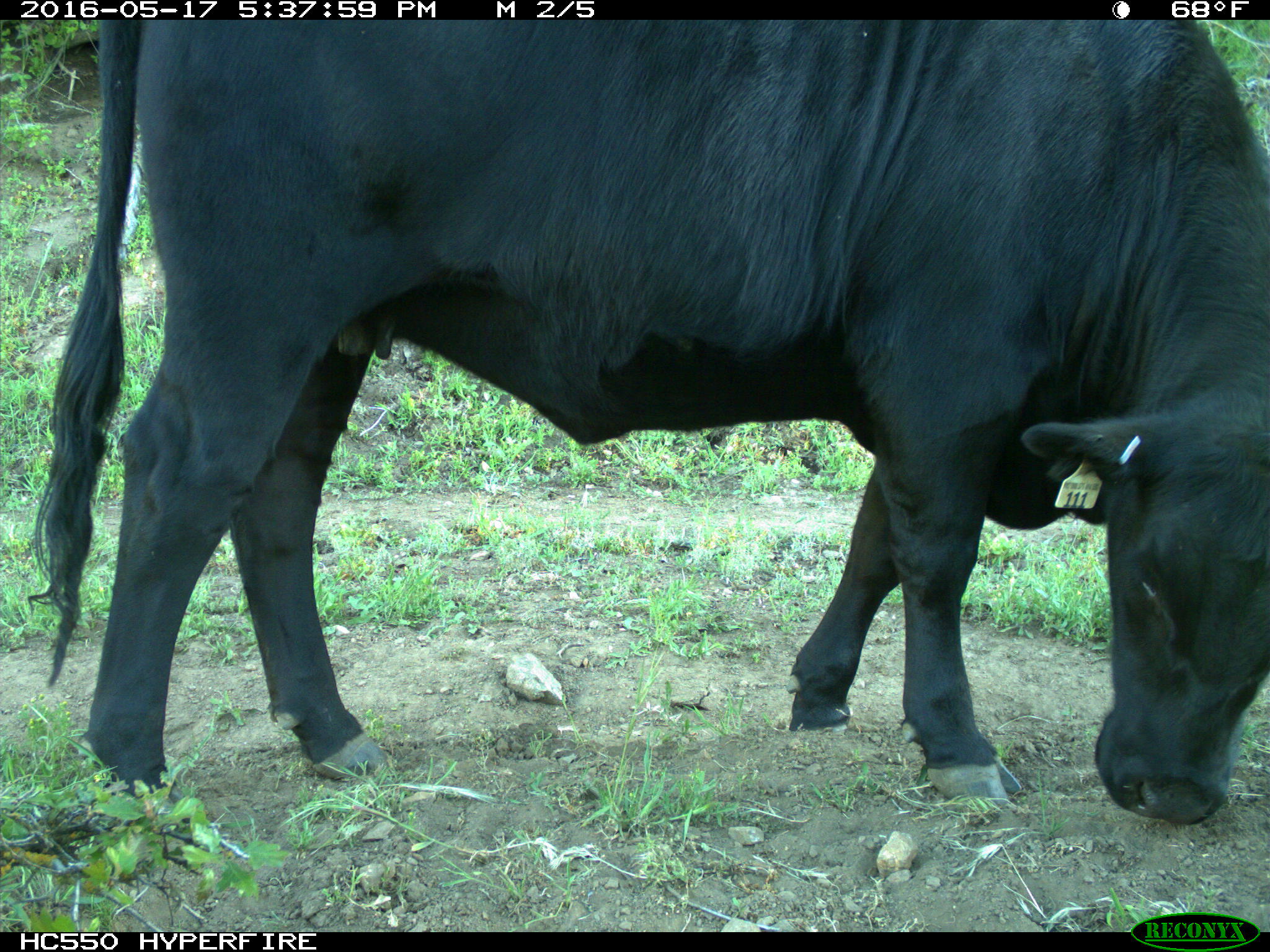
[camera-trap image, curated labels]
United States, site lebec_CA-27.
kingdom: Animalia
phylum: Chordata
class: Mammalia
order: Artiodactyla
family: Bovidae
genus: Bos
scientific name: Bos taurus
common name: domestic cow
Bos taurus (domestic cow).